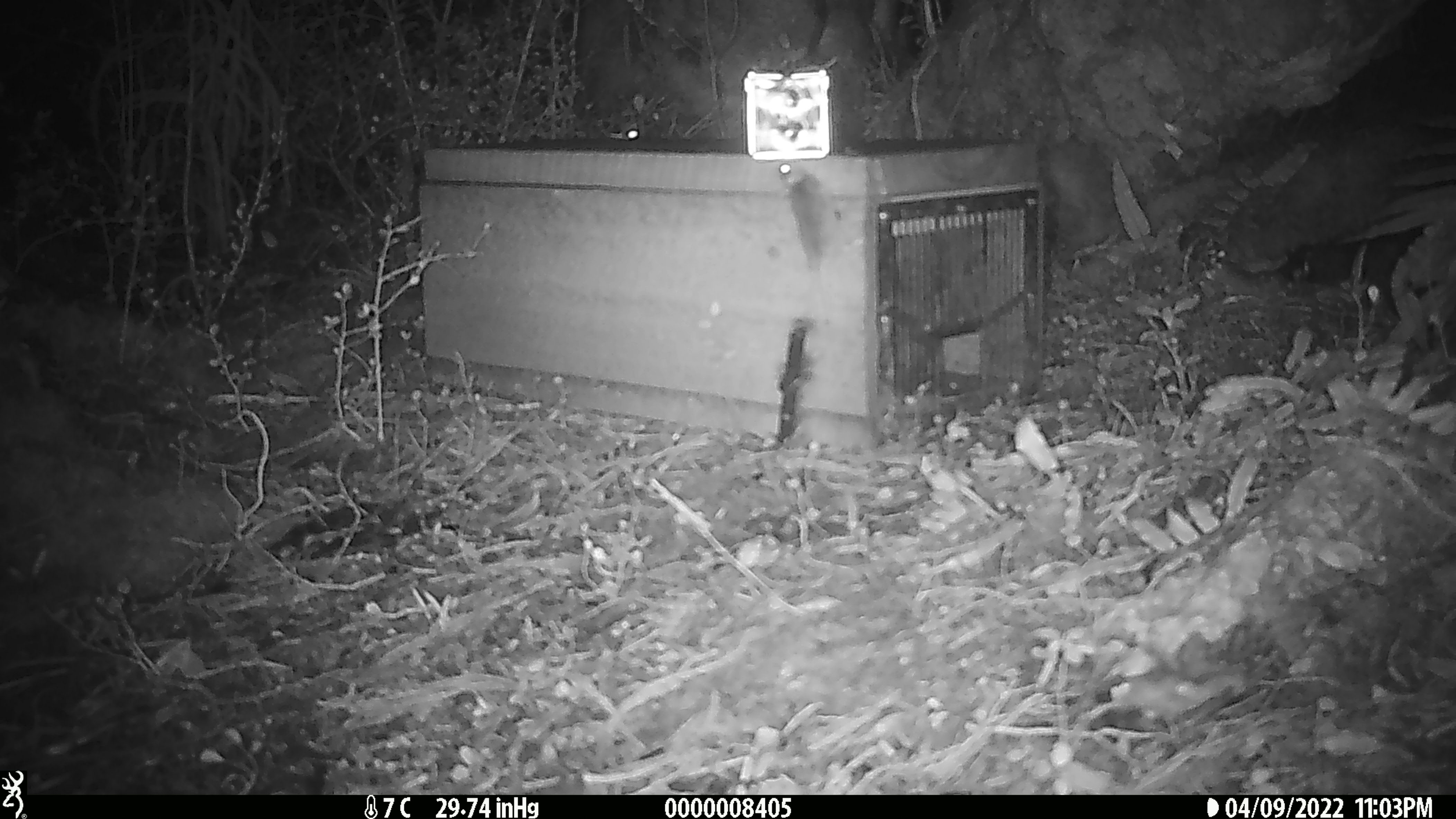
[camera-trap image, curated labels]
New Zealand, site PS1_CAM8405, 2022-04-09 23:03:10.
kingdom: Animalia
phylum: Chordata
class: Mammalia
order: Rodentia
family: Muridae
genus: Mus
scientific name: Mus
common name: mouse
Mouse (Mus).